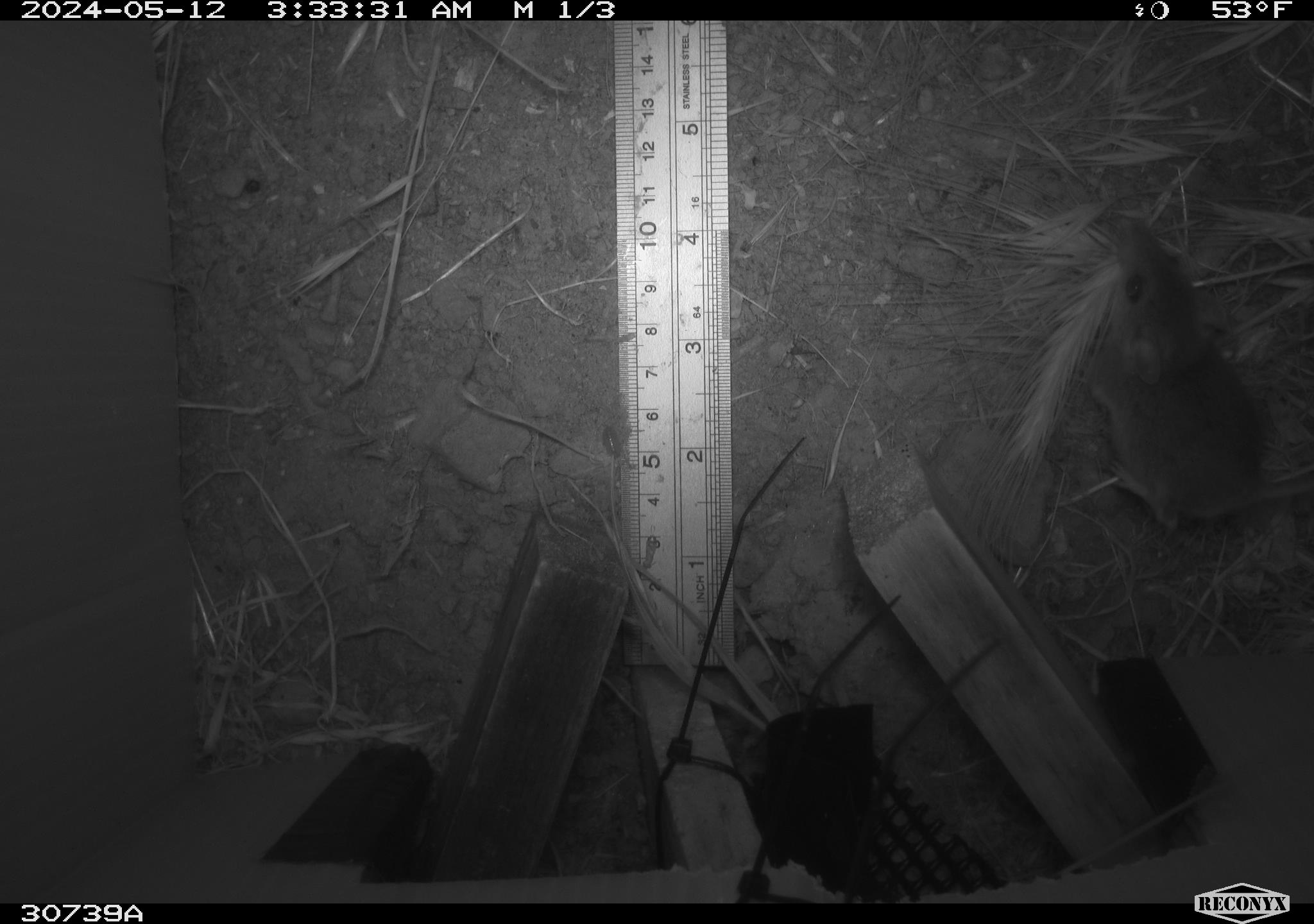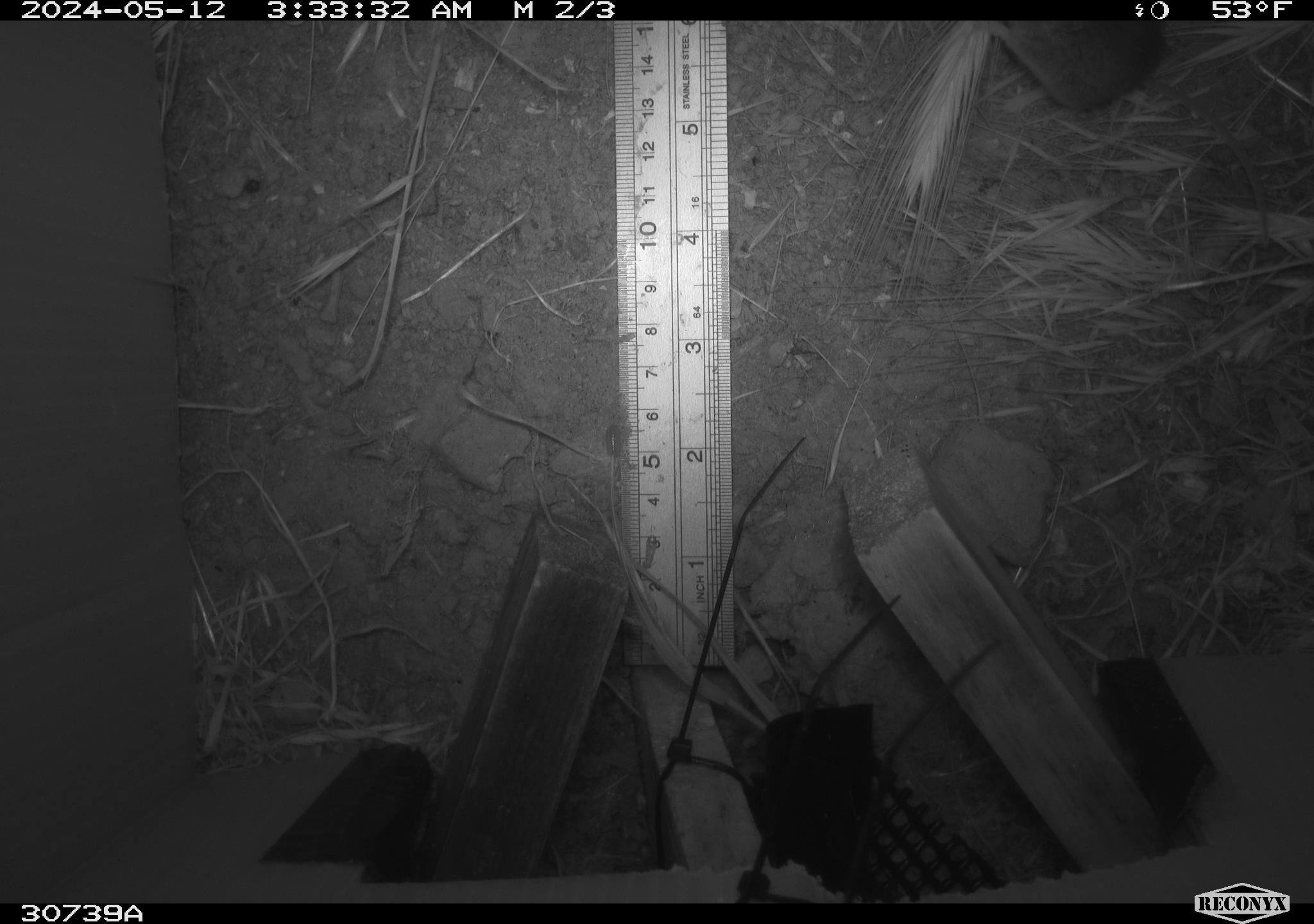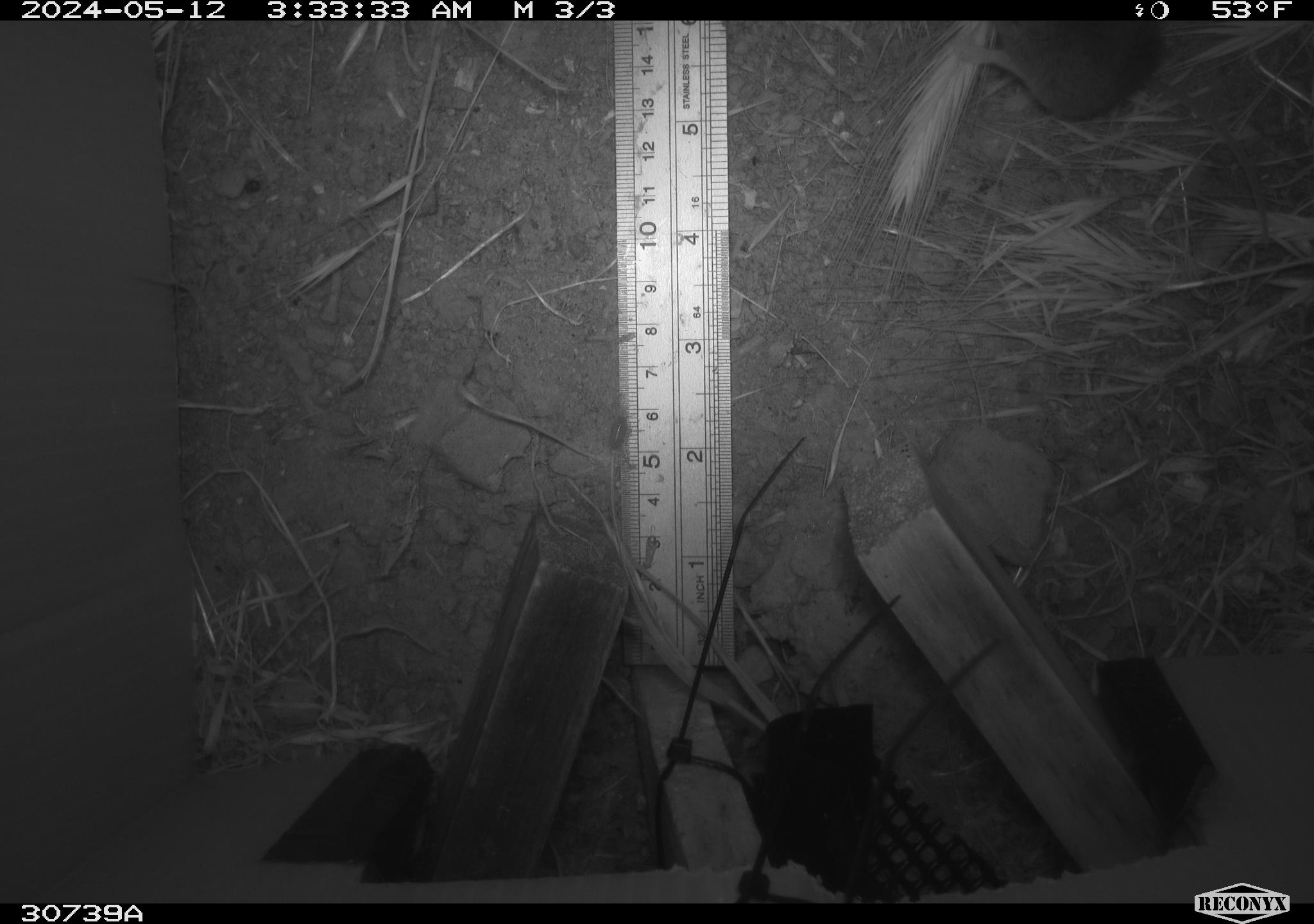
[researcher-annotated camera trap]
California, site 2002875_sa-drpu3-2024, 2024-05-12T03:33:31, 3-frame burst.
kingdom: Animalia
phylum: Chordata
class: Mammalia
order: Rodentia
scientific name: Rodentia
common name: rodent